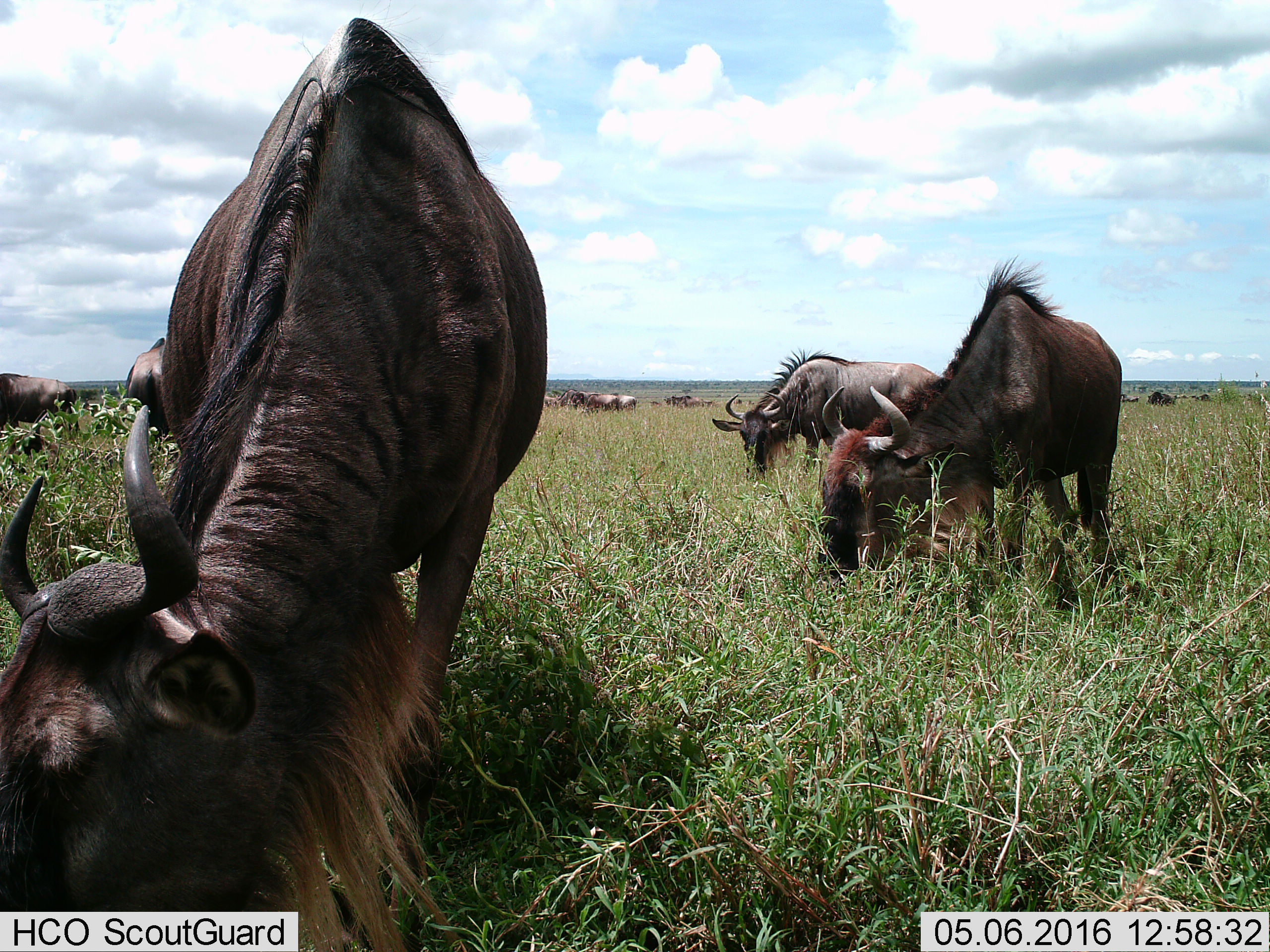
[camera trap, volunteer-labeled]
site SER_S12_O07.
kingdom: Animalia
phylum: Chordata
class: Mammalia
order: Artiodactyla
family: Bovidae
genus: Connochaetes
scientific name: Connochaetes taurinus taurinus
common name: blue wildebeest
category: wildebeestblue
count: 11-50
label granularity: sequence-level